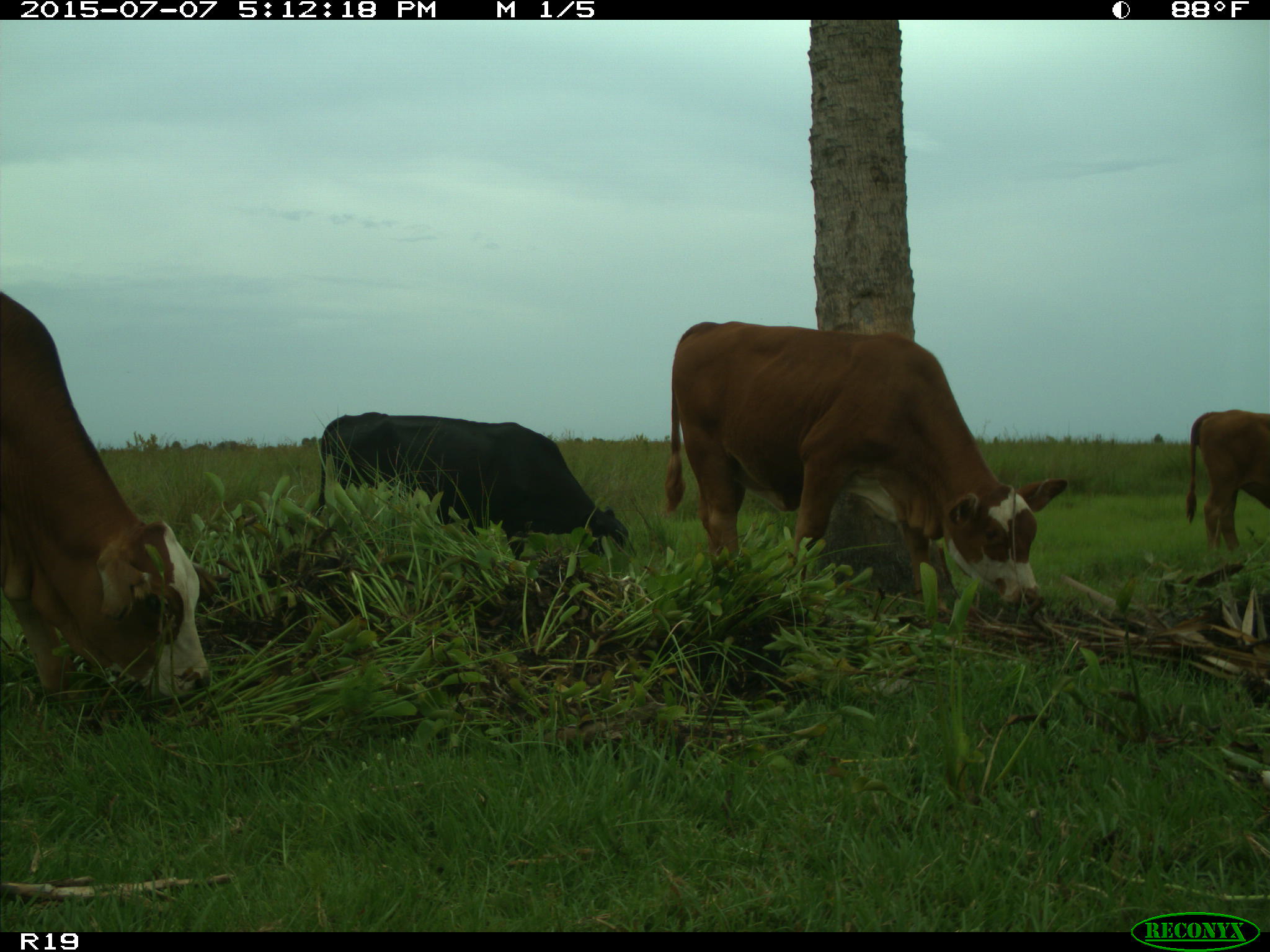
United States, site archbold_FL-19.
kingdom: Animalia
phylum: Chordata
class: Mammalia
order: Artiodactyla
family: Bovidae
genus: Bos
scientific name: Bos taurus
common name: domestic cow